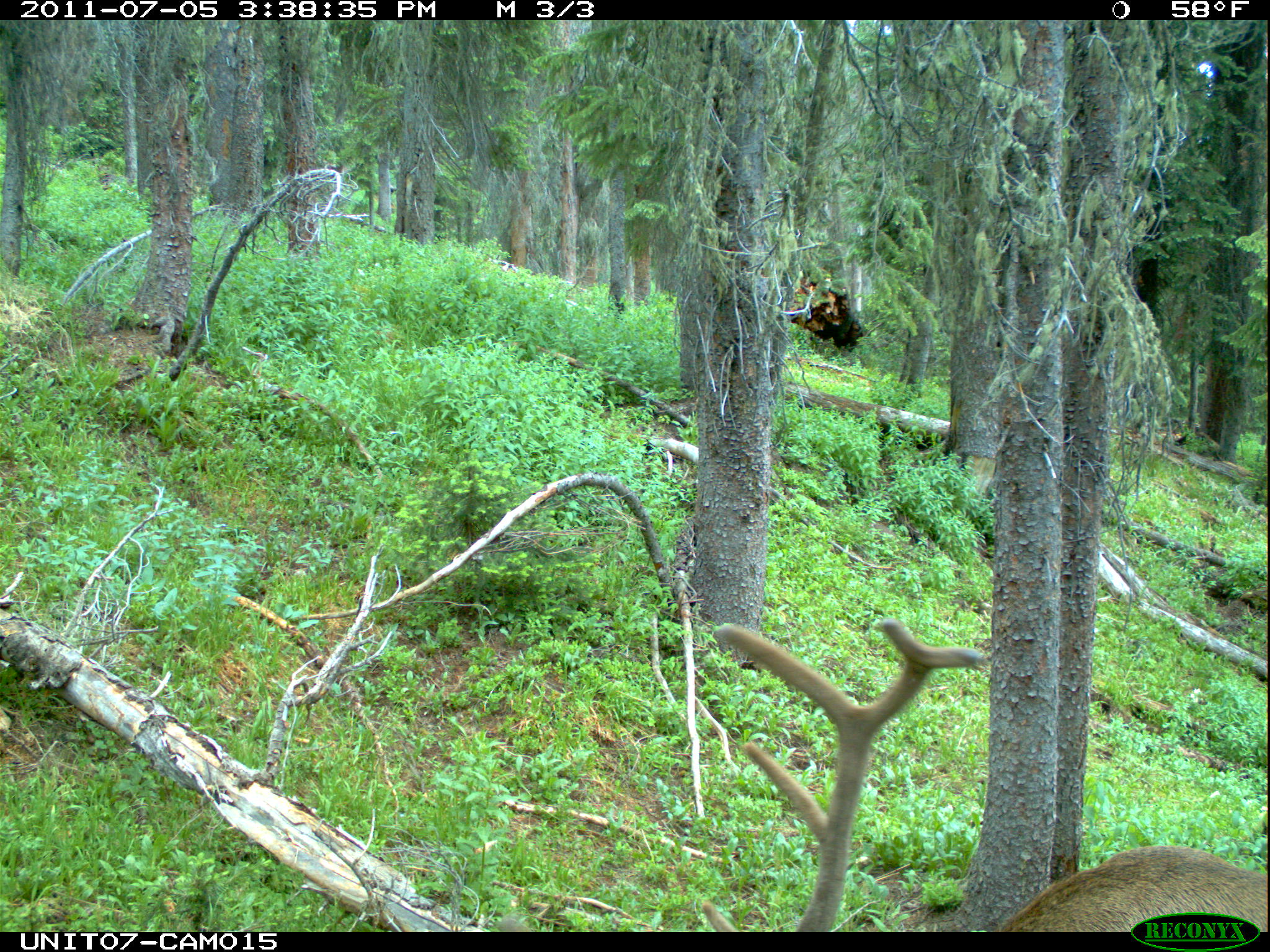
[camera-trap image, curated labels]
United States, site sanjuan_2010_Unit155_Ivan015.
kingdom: Animalia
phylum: Chordata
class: Mammalia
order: Artiodactyla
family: Cervidae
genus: Cervus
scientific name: Cervus elaphus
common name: red deer